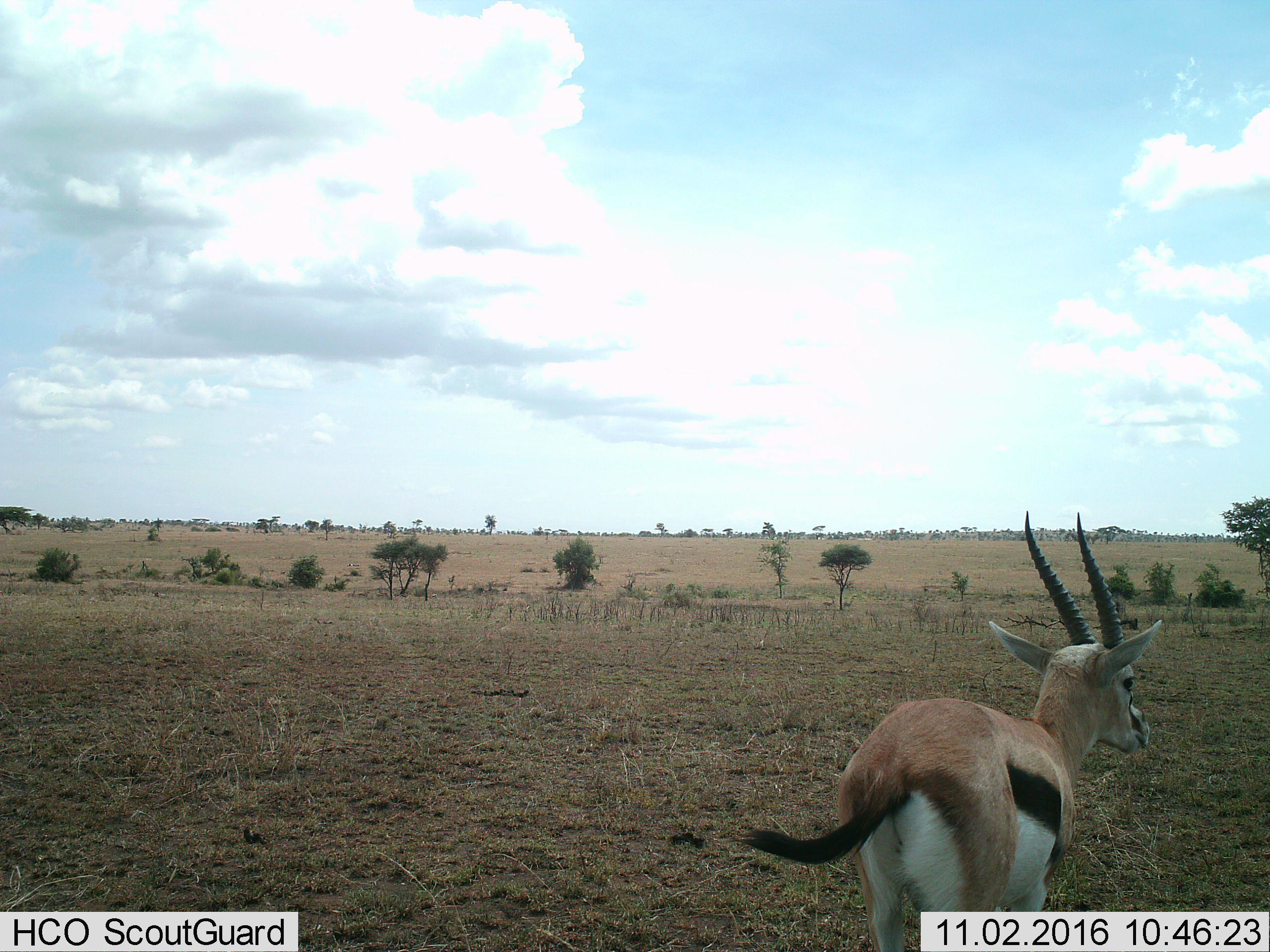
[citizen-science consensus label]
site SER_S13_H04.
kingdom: Animalia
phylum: Chordata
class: Mammalia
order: Artiodactyla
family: Bovidae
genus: Eudorcas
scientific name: Eudorcas thomsonii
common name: thomson's gazelle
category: gazellethomsons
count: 1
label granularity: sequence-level